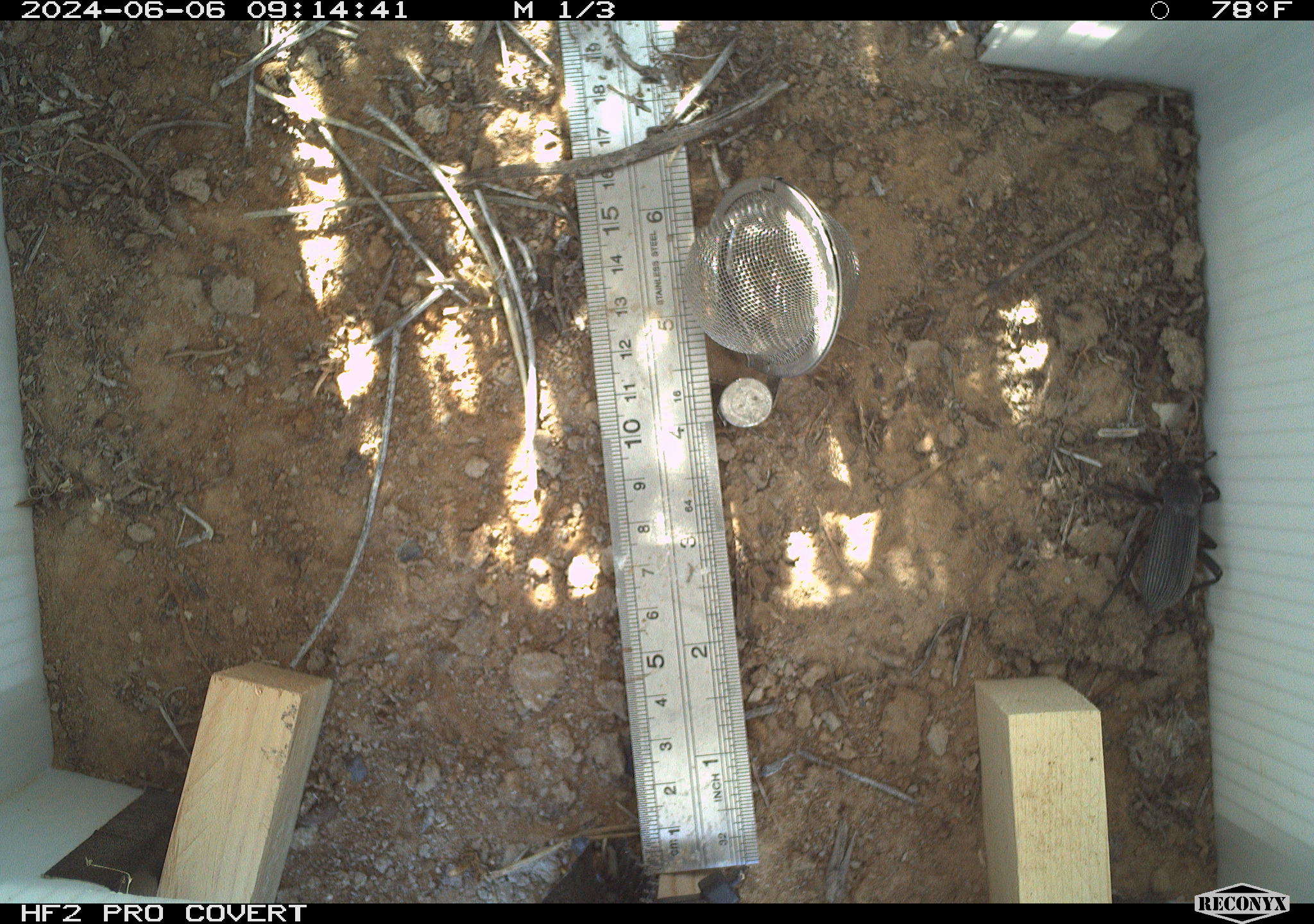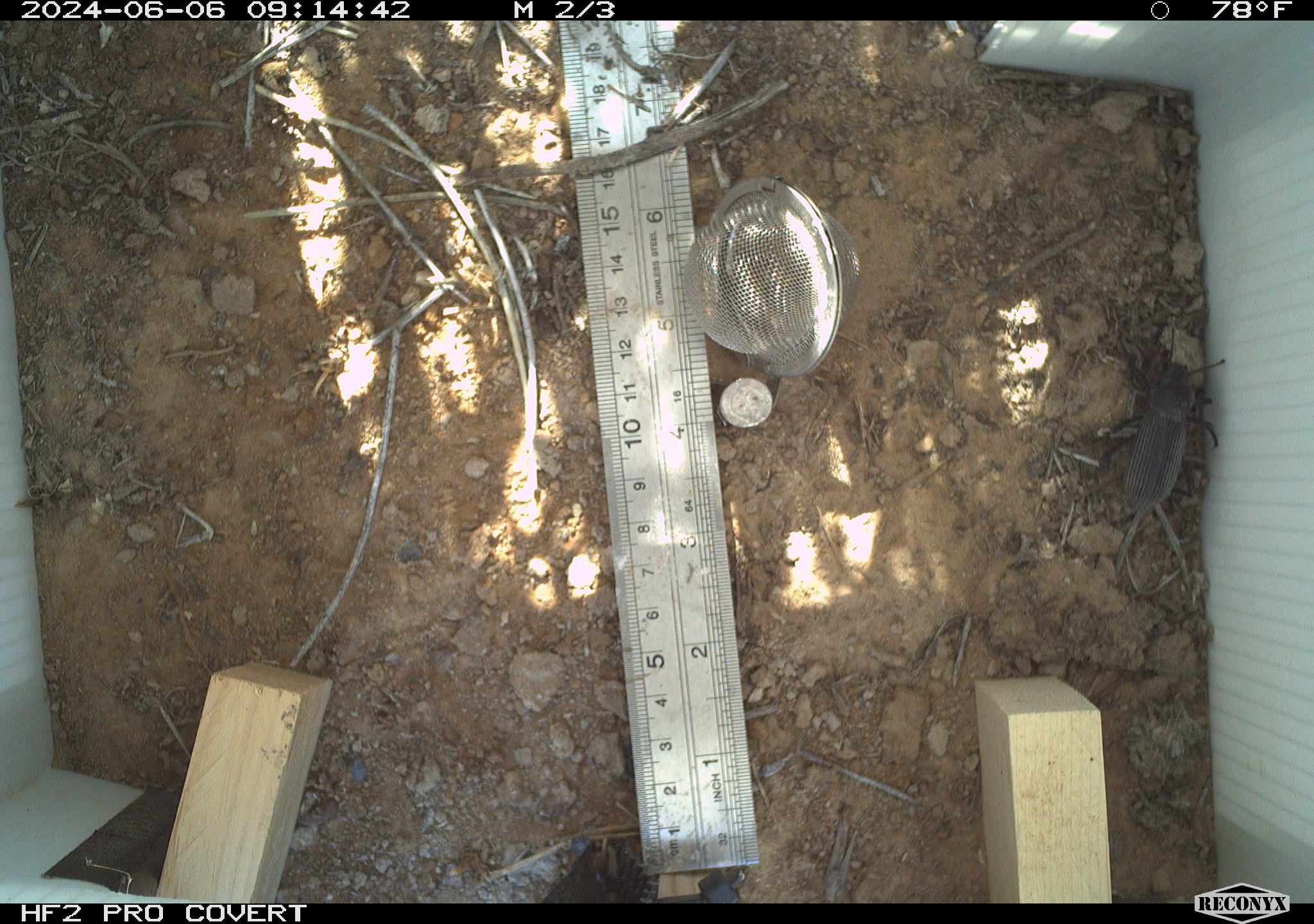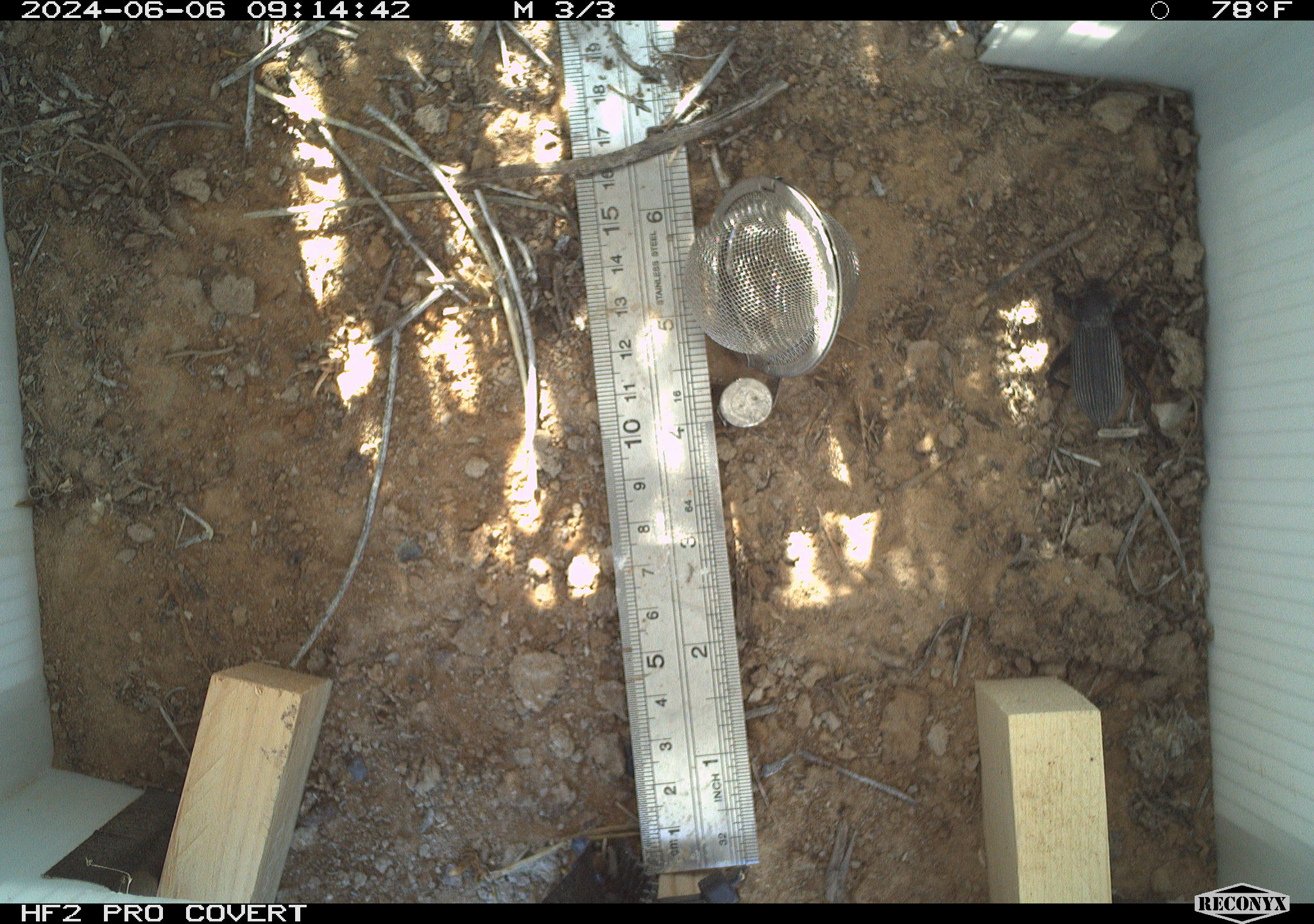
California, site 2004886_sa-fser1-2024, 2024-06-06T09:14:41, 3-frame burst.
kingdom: Animalia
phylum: Arthropoda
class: Insecta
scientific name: Insecta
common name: insect